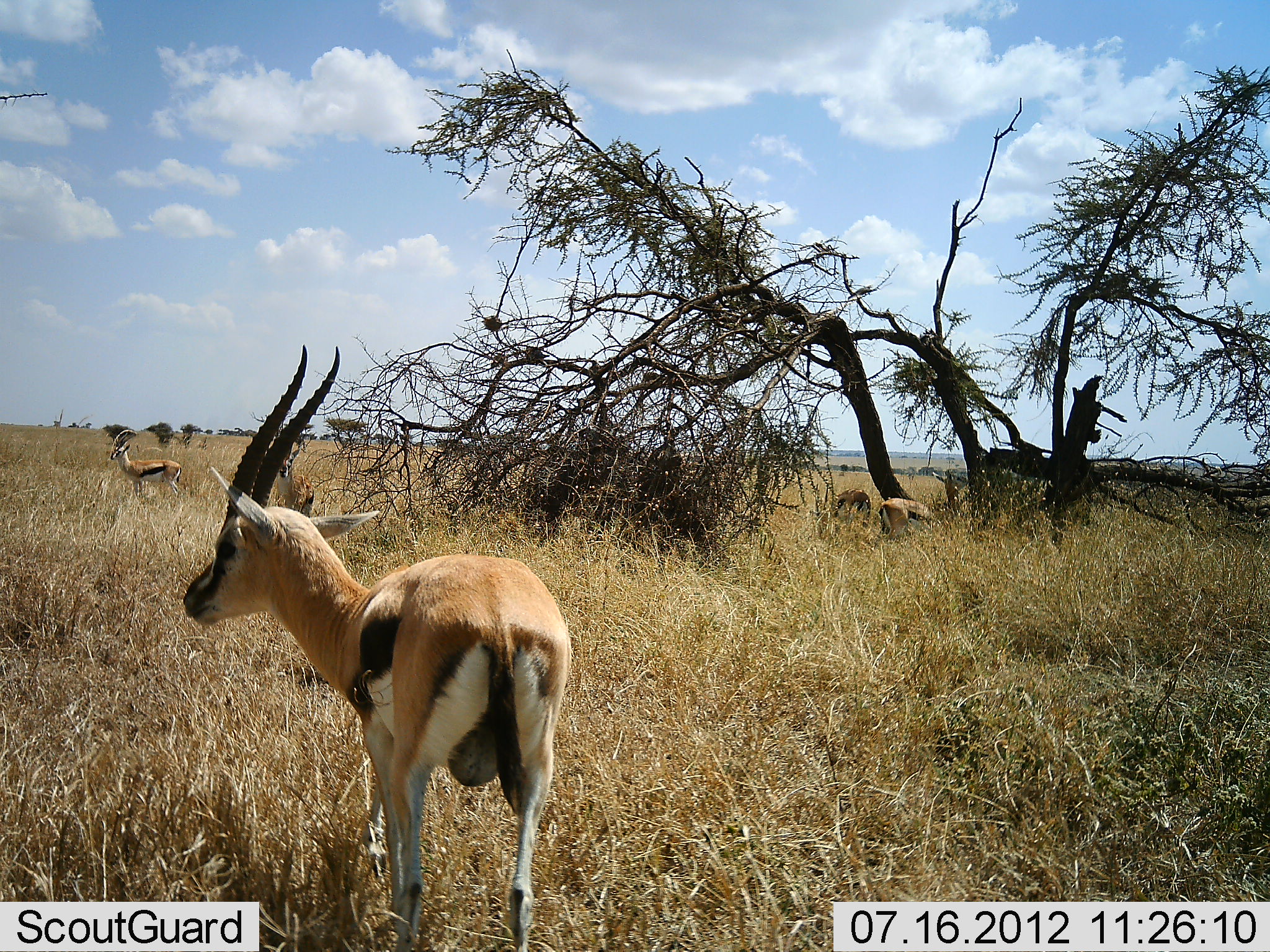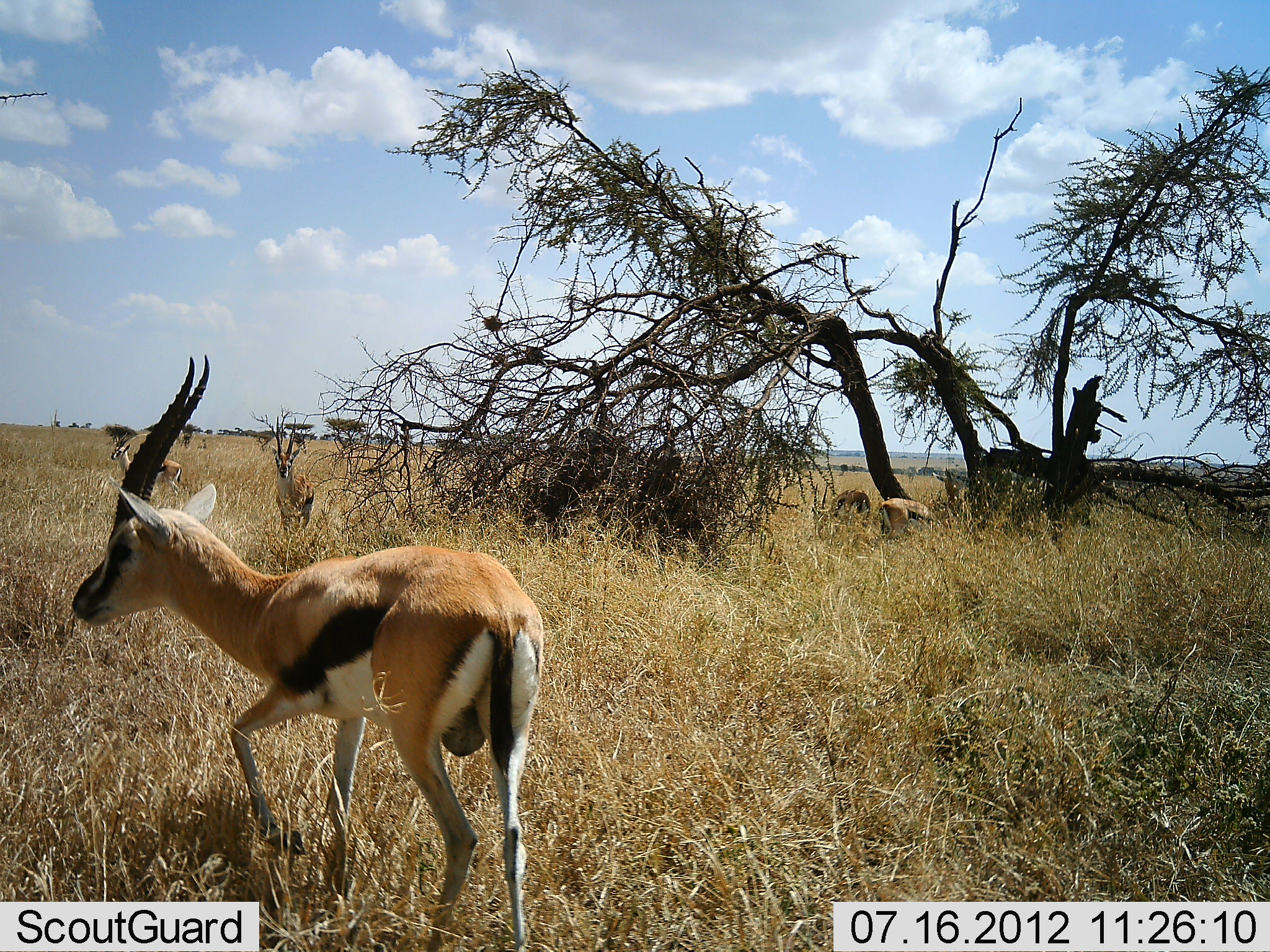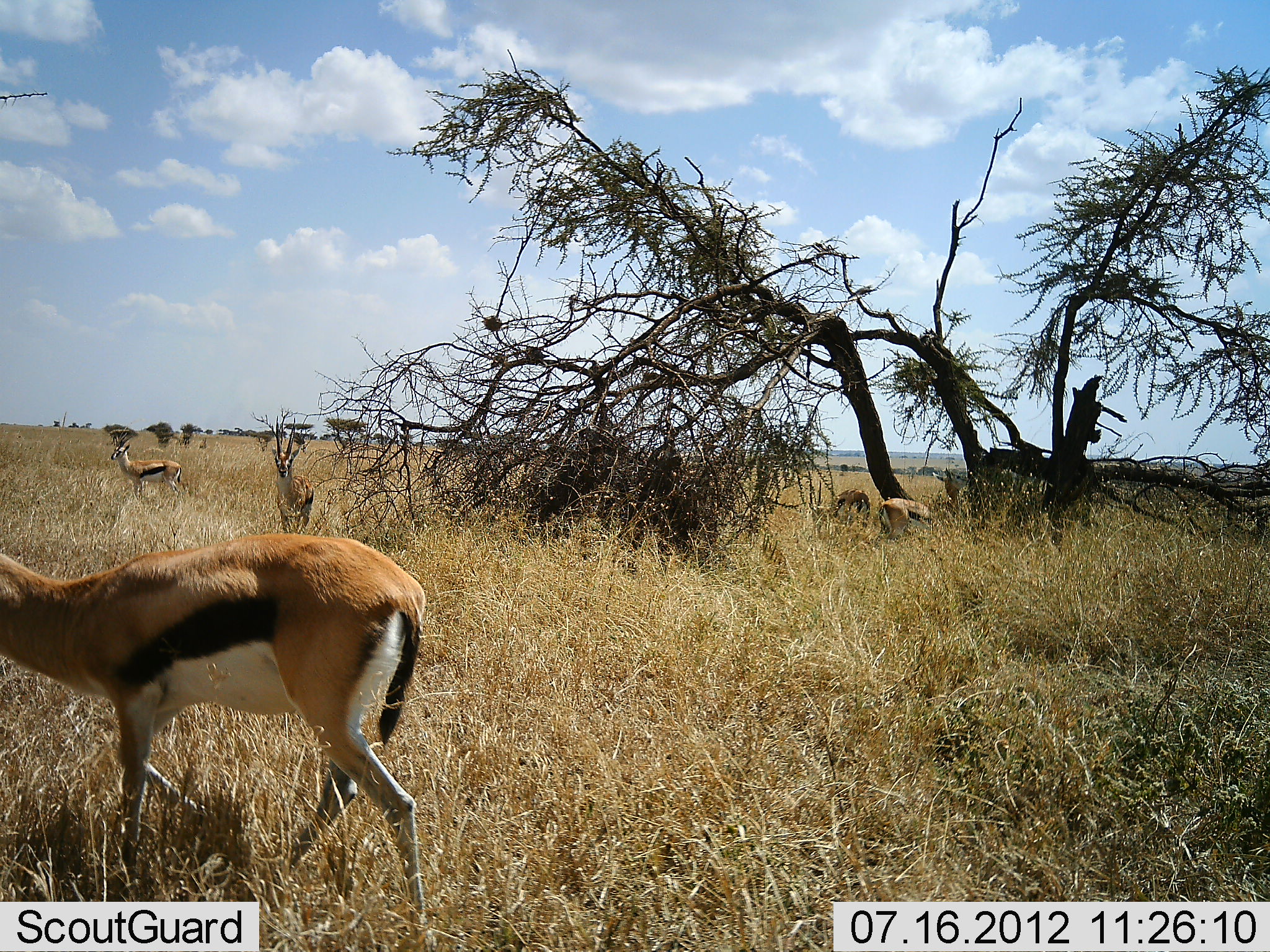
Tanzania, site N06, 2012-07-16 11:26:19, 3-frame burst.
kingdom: Animalia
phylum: Chordata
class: Mammalia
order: Artiodactyla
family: Bovidae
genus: Eudorcas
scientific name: Eudorcas thomsonii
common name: thomson's gazelle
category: gazellethomsons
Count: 5.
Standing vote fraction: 90%.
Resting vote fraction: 0%.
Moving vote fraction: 90%.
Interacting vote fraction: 0%.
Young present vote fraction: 0%.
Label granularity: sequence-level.